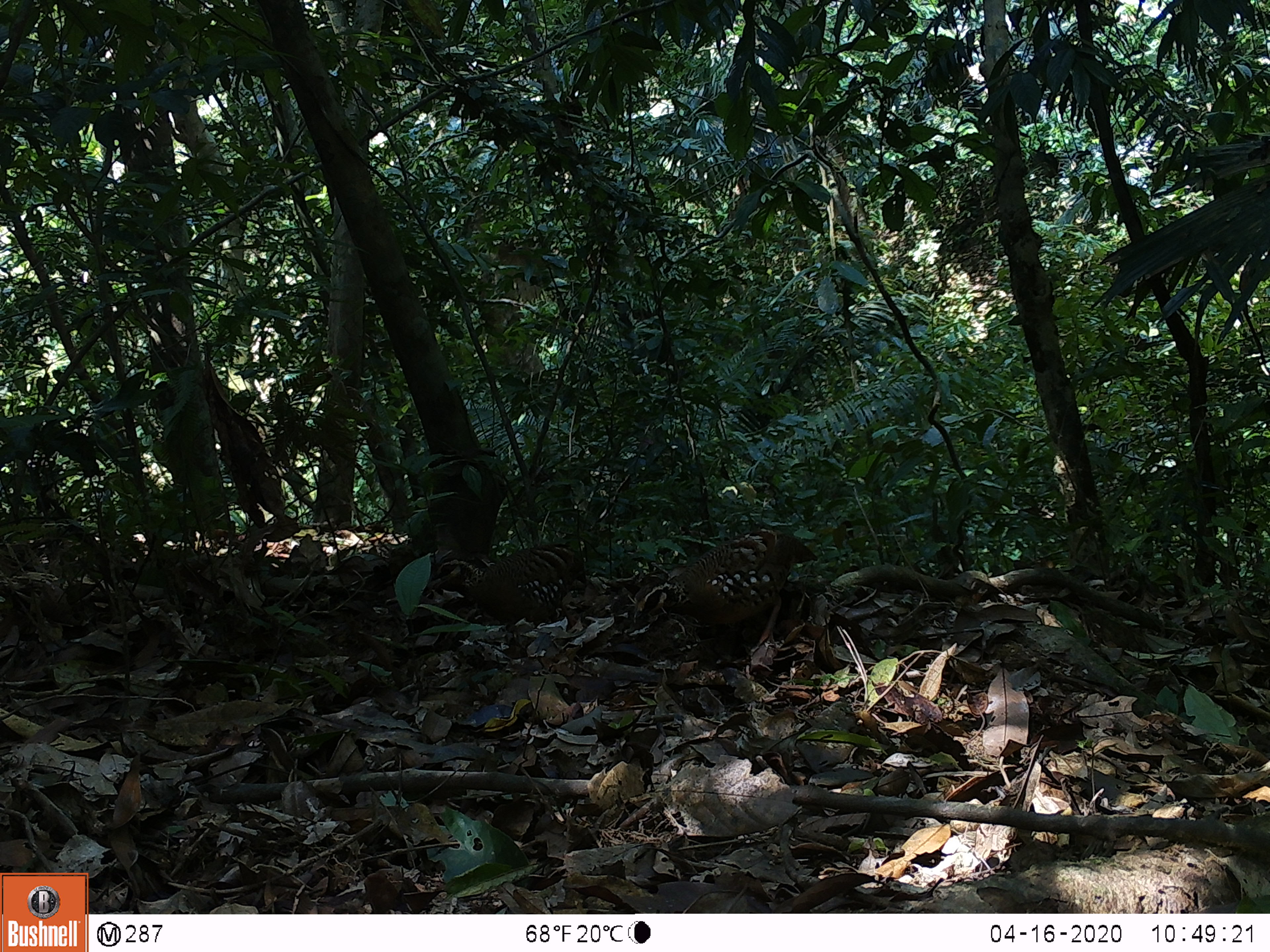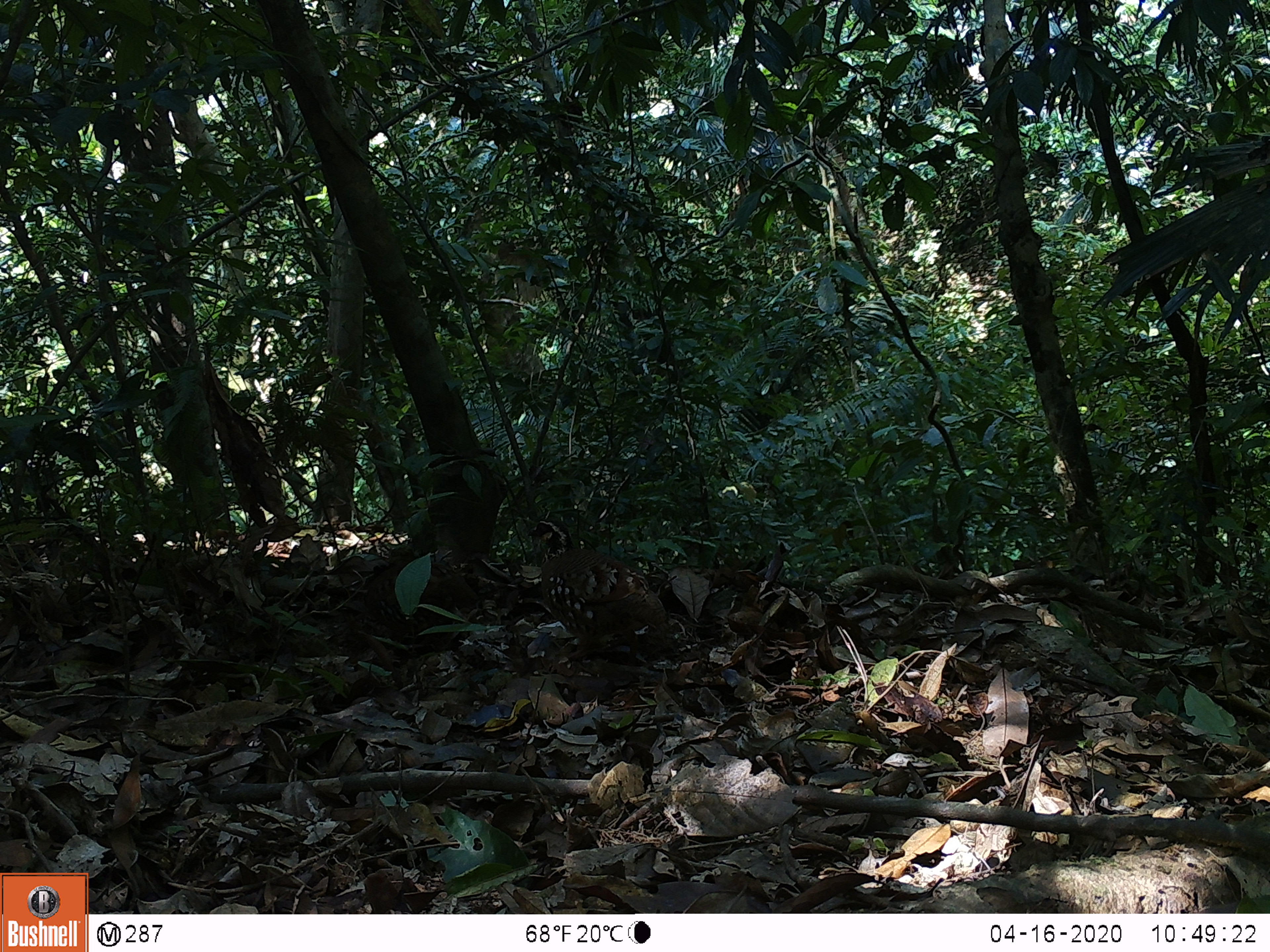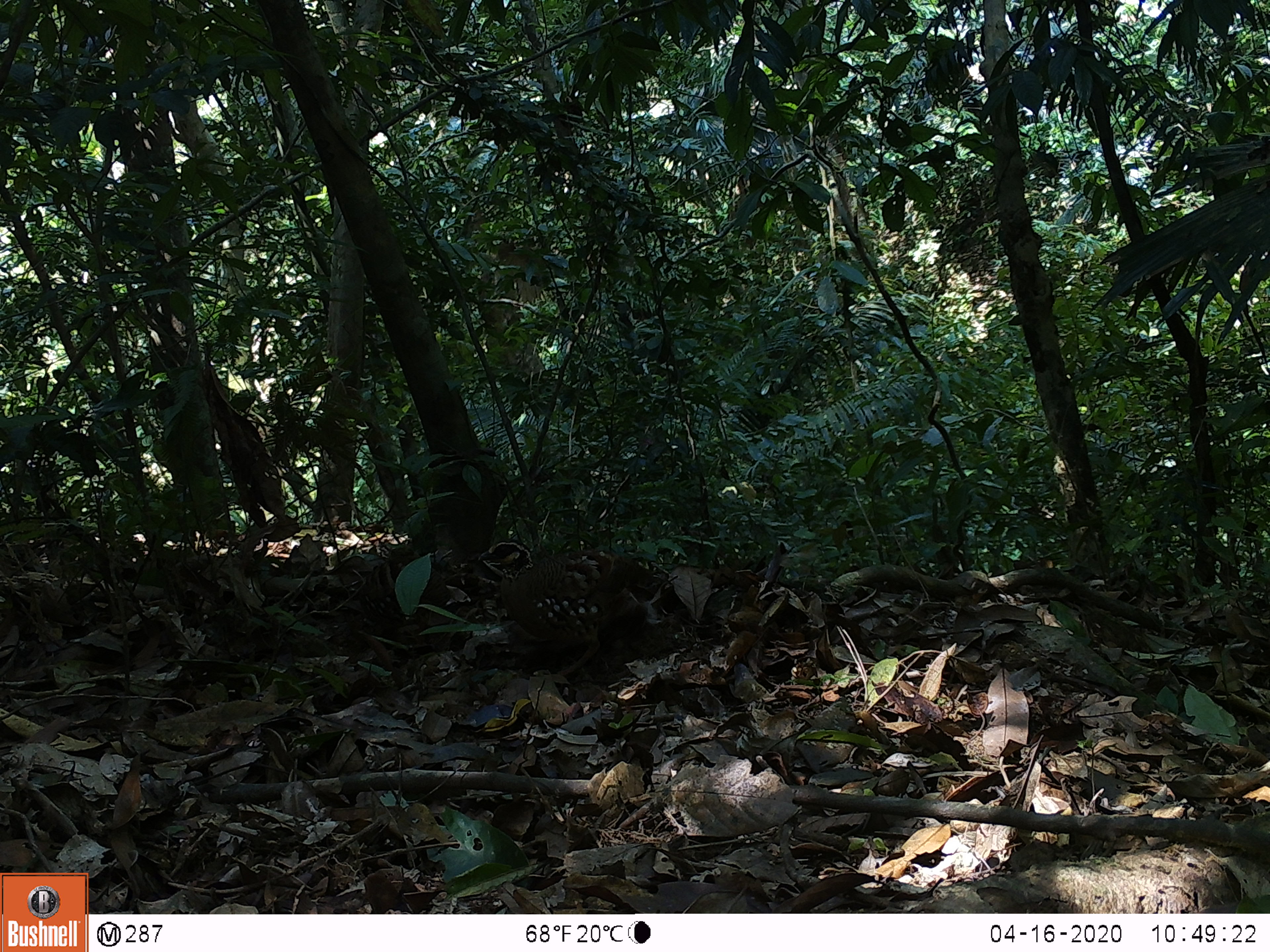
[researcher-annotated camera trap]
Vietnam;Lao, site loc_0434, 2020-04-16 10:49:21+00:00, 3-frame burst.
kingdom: Animalia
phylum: Chordata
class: Aves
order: Galliformes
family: Phasianidae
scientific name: Phasianidae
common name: partridge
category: unidentified partridge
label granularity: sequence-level